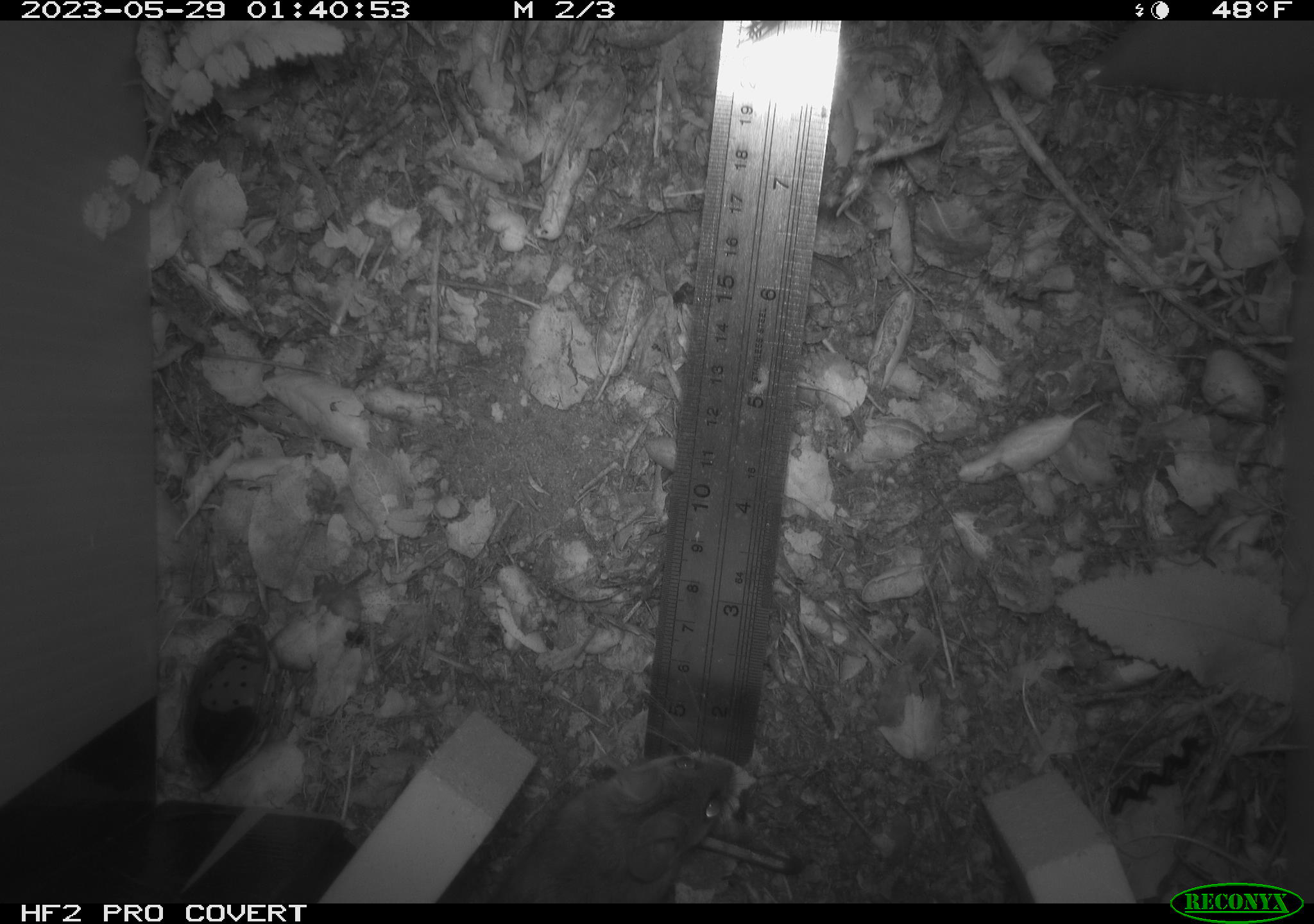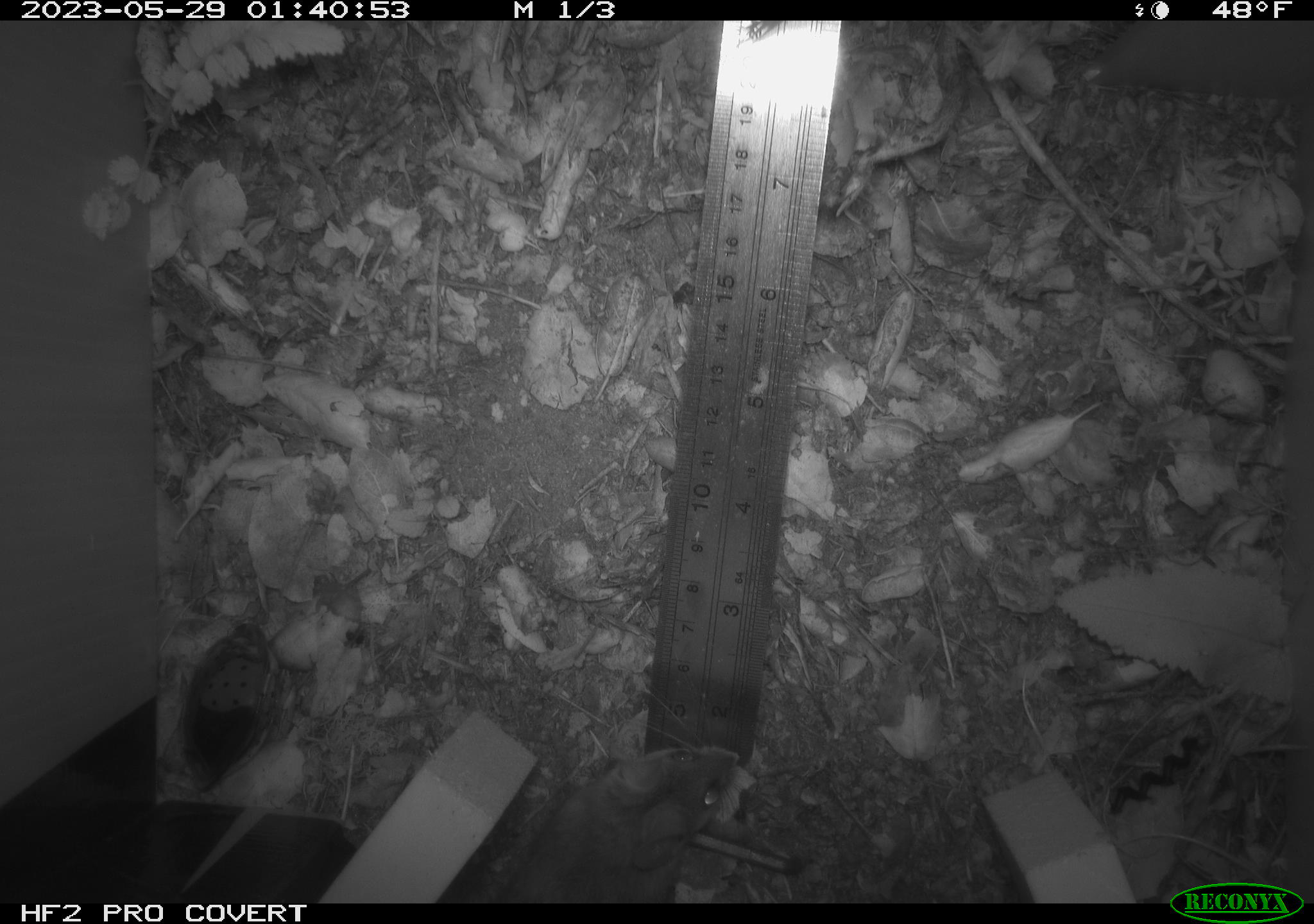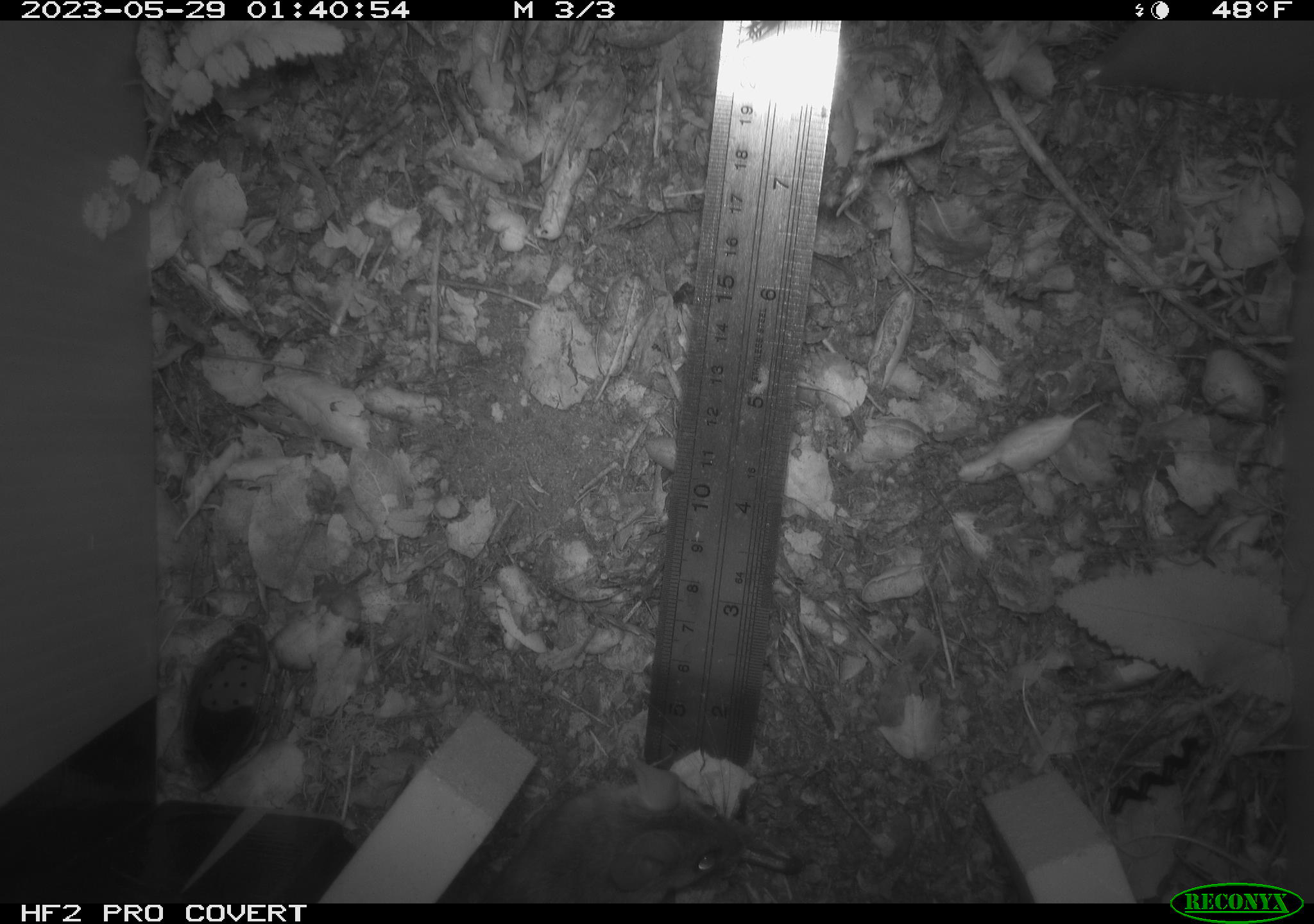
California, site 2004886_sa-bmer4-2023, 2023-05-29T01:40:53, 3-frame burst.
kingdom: Animalia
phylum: Chordata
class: Mammalia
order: Rodentia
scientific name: Rodentia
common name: mouse species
Mouse species (Rodentia).